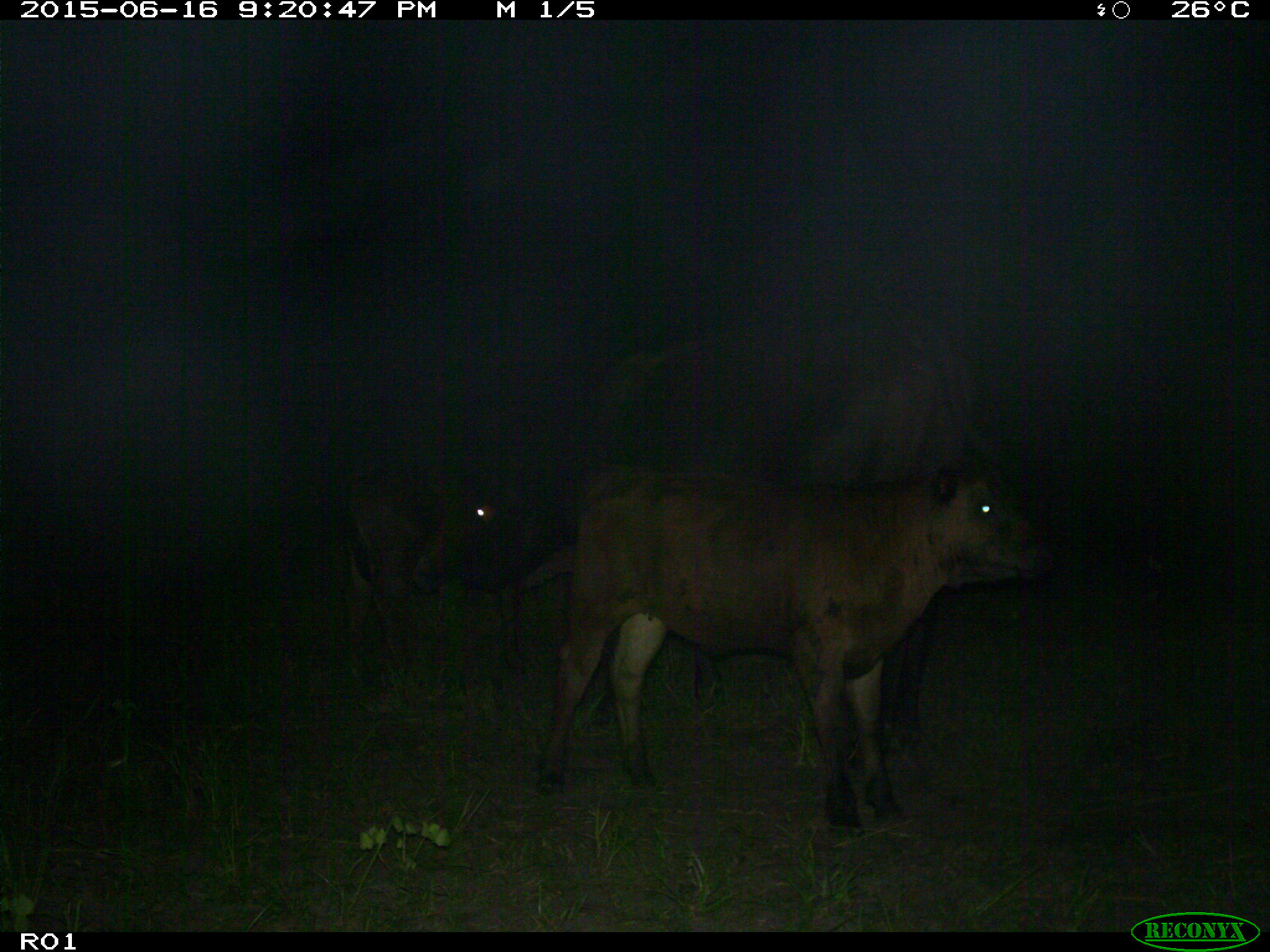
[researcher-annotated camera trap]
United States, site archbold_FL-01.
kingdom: Animalia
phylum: Chordata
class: Mammalia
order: Artiodactyla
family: Bovidae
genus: Bos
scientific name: Bos taurus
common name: domestic cow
Bos taurus (domestic cow).